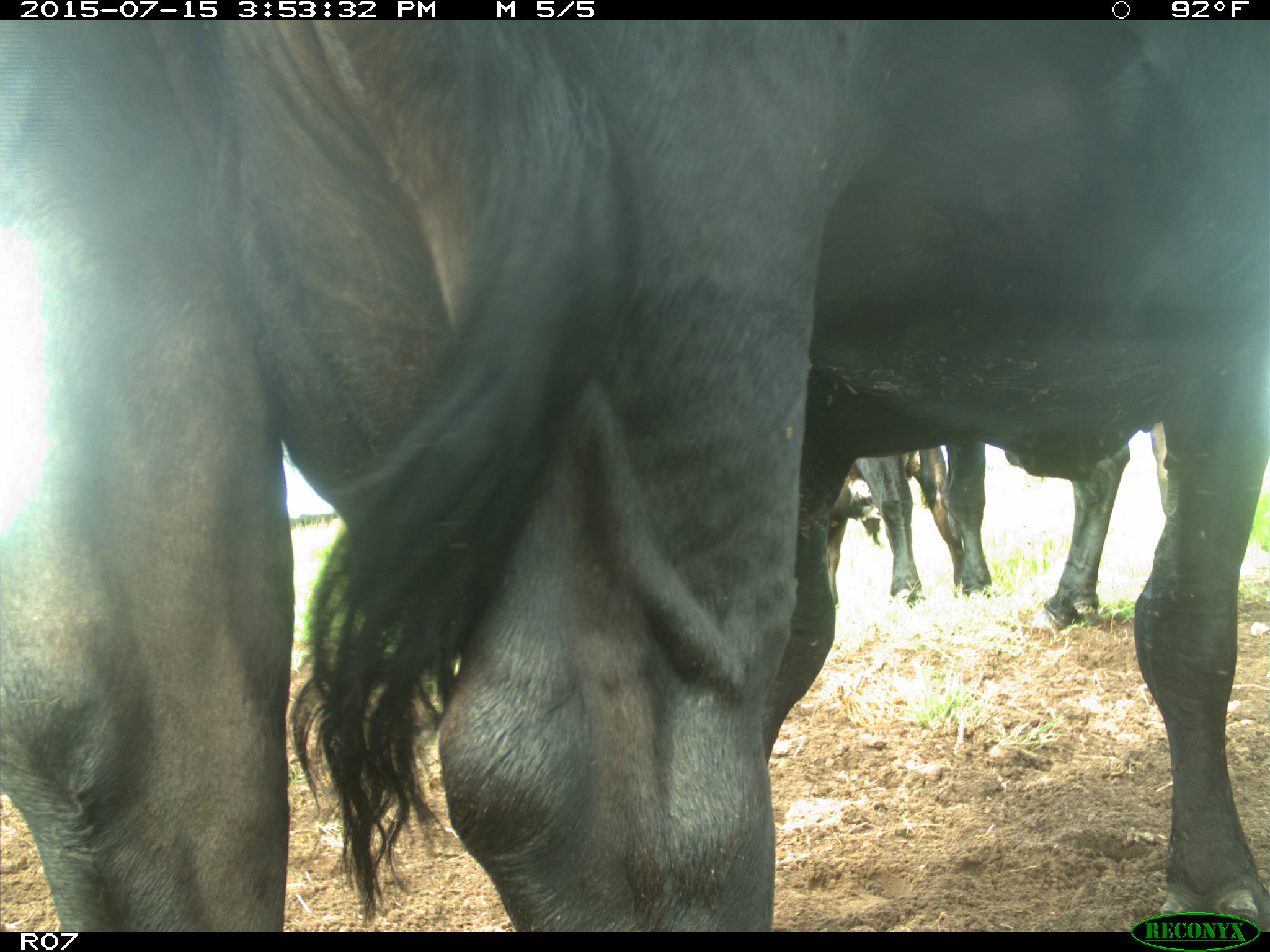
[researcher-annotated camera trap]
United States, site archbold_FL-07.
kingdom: Animalia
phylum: Chordata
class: Mammalia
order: Artiodactyla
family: Bovidae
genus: Bos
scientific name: Bos taurus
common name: domestic cow